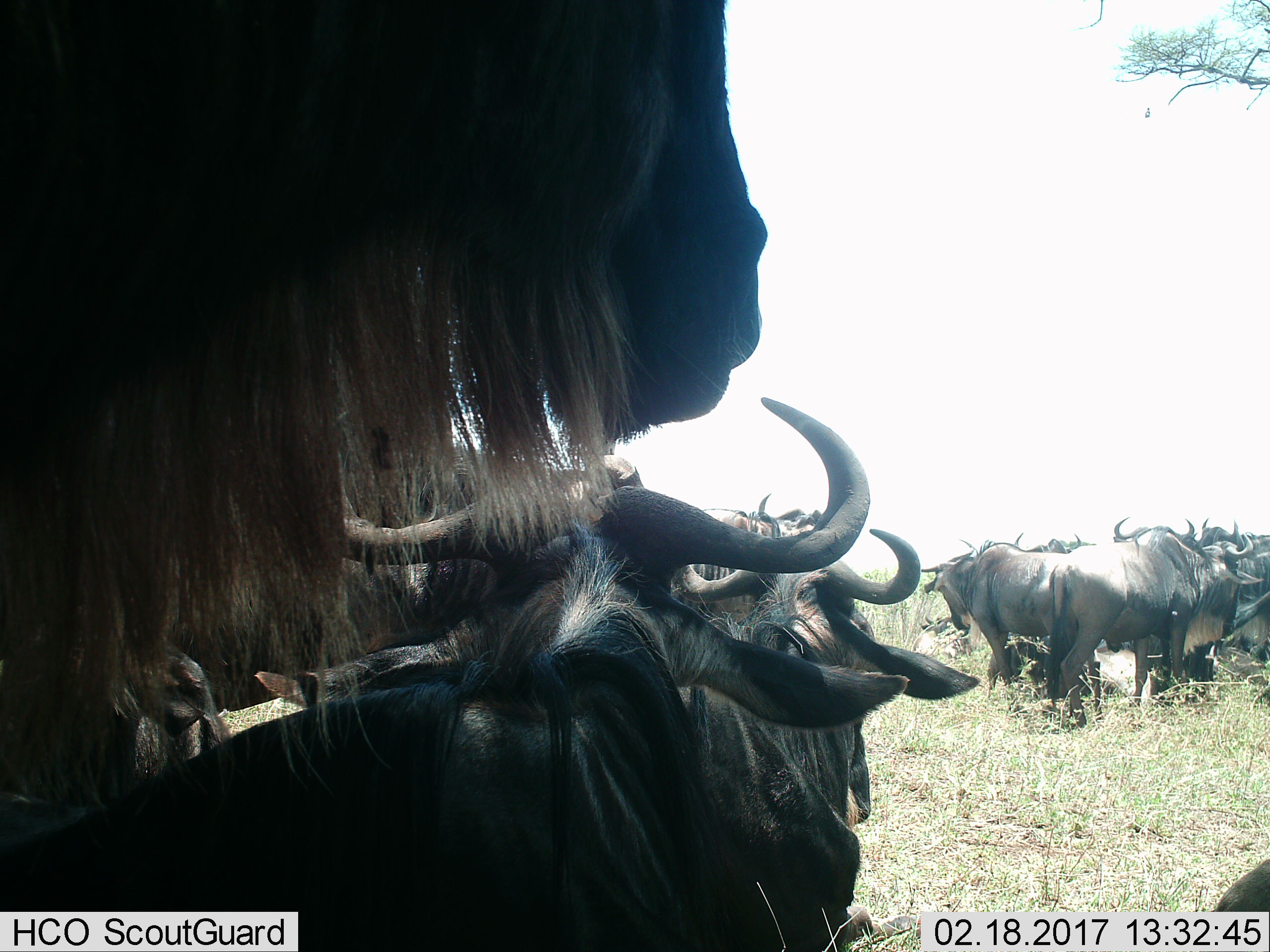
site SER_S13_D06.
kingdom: Animalia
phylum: Chordata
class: Mammalia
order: Artiodactyla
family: Bovidae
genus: Connochaetes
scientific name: Connochaetes taurinus taurinus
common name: blue wildebeest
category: wildebeestblue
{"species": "wildebeestblue (blue wildebeest) (Connochaetes taurinus taurinus)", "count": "11-50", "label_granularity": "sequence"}